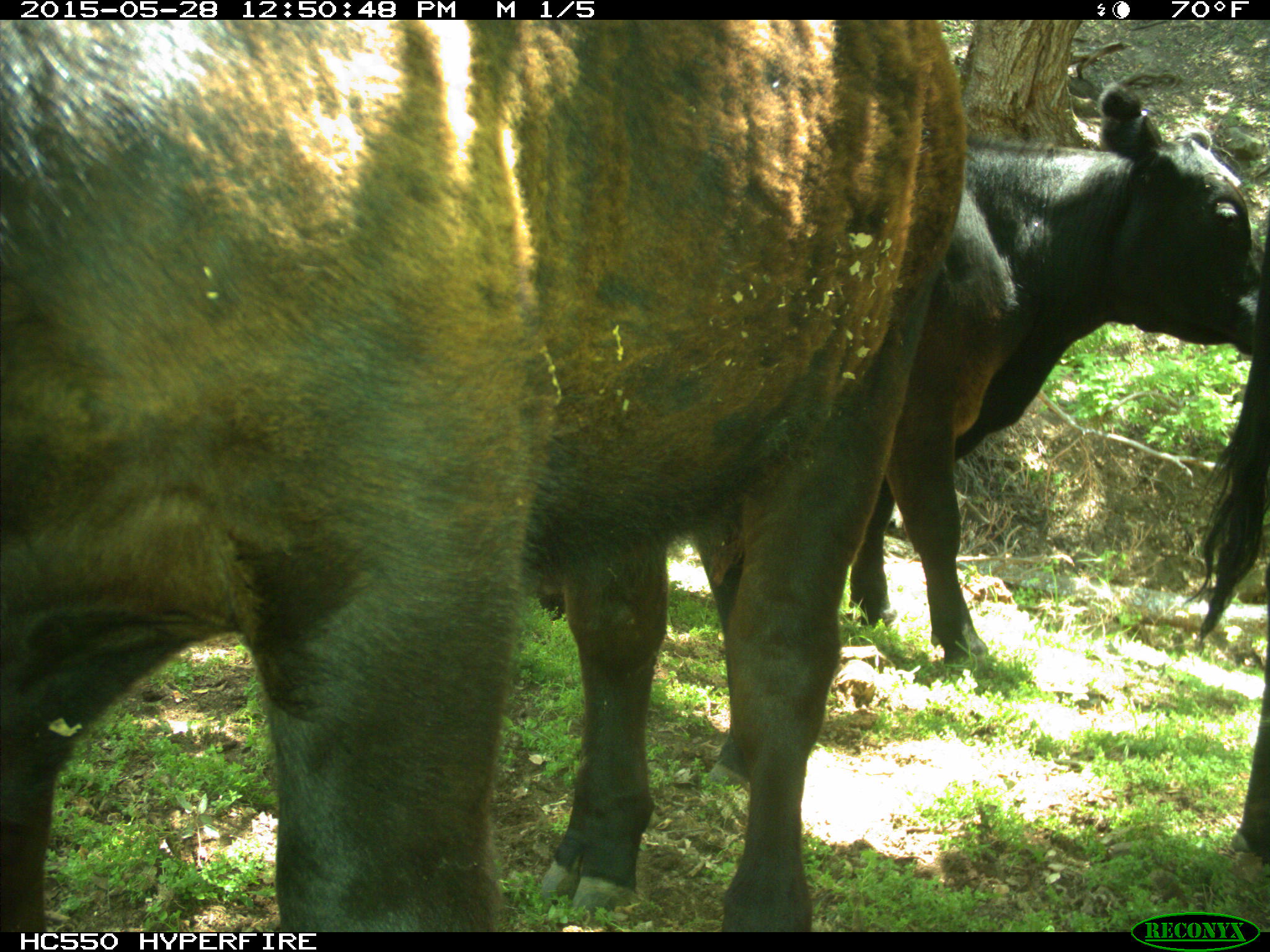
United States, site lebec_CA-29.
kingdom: Animalia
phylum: Chordata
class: Mammalia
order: Artiodactyla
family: Bovidae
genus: Bos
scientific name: Bos taurus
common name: domestic cow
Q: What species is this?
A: Bos taurus (domestic cow).